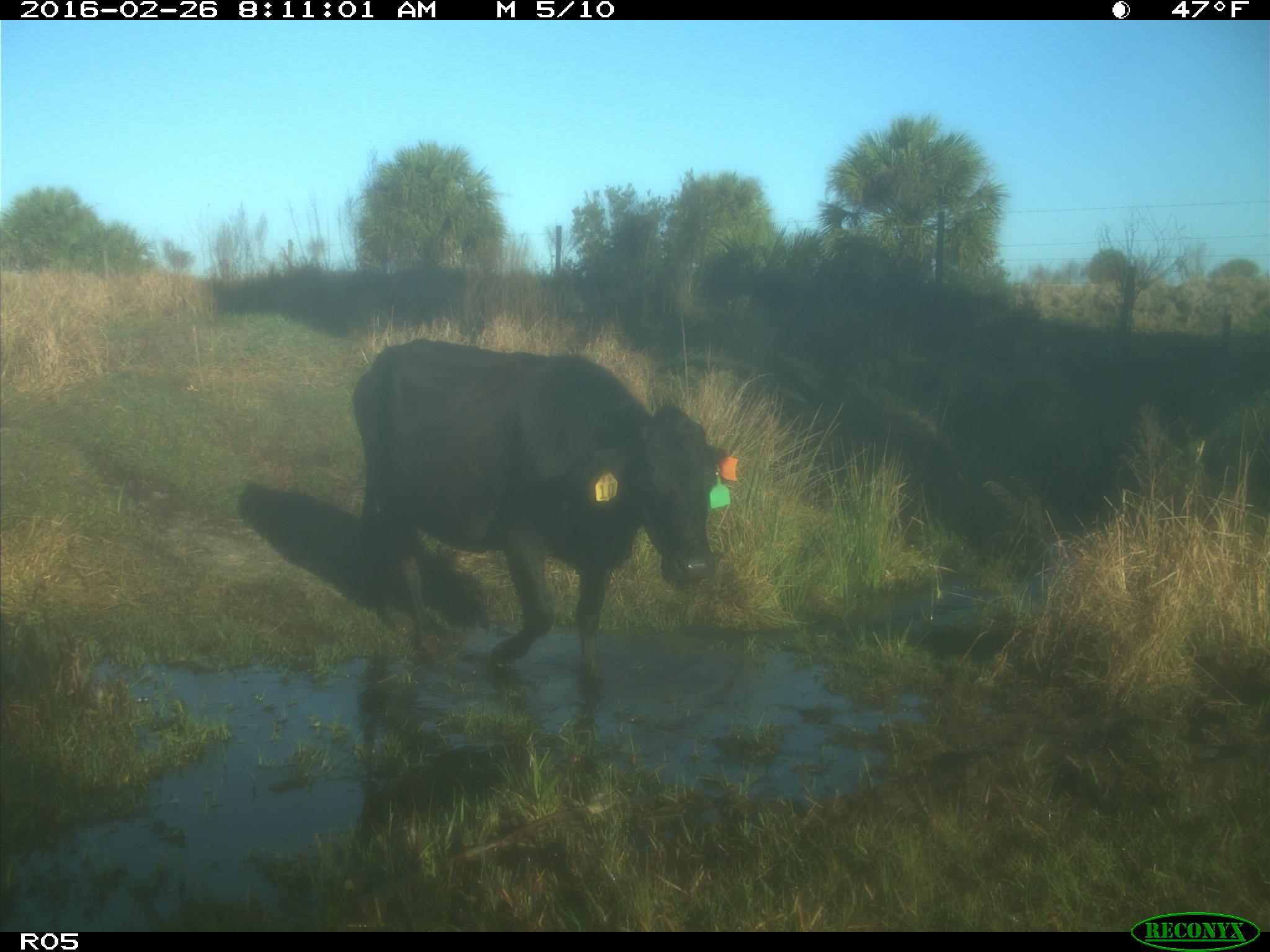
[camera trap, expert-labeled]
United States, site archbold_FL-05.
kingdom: Animalia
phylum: Chordata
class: Mammalia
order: Artiodactyla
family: Bovidae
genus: Bos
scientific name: Bos taurus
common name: domestic cow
Bos taurus (domestic cow).